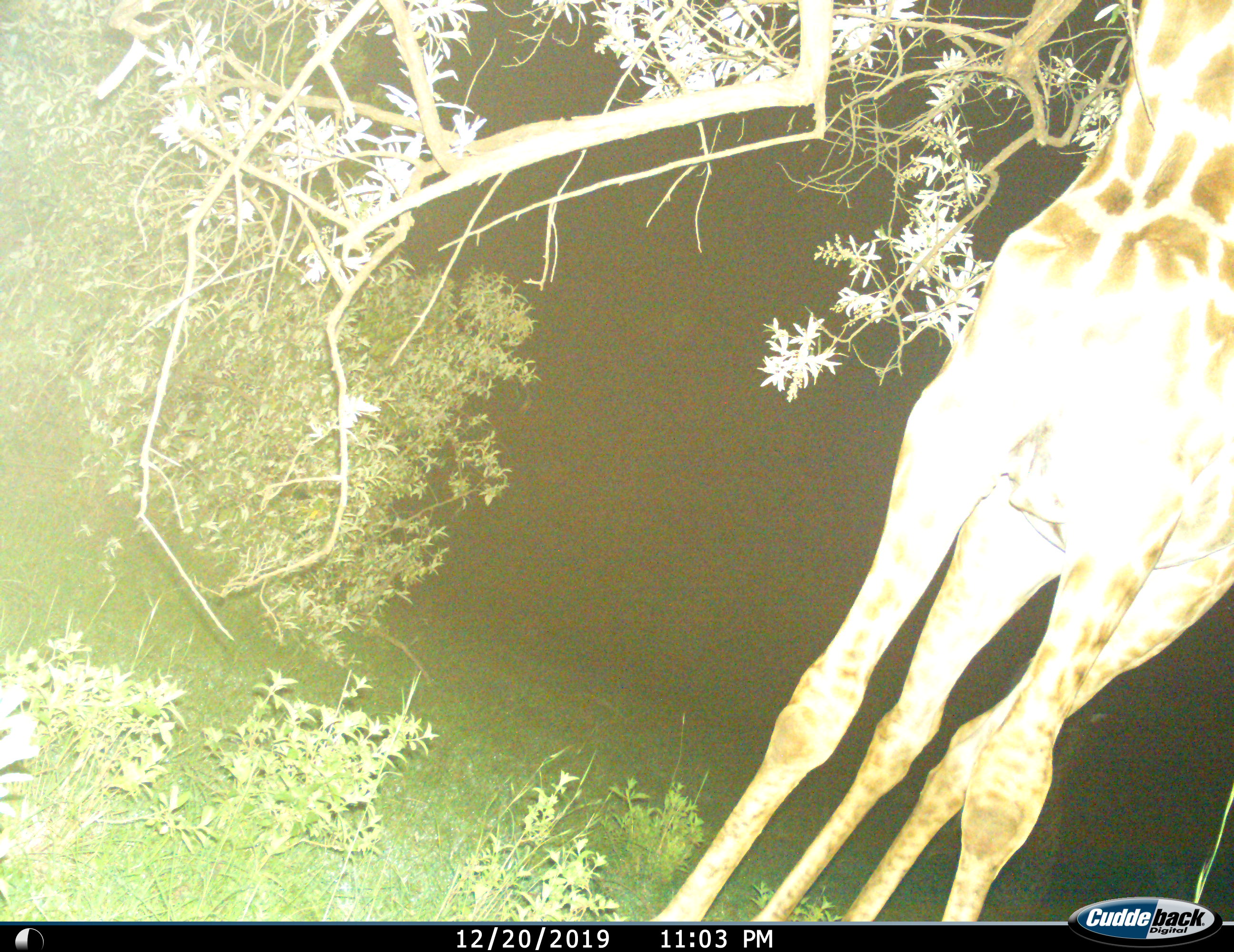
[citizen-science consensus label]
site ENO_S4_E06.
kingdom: Animalia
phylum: Chordata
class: Mammalia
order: Artiodactyla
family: Giraffidae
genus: Giraffa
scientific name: Giraffa camelopardalis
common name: giraffe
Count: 1.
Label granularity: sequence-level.